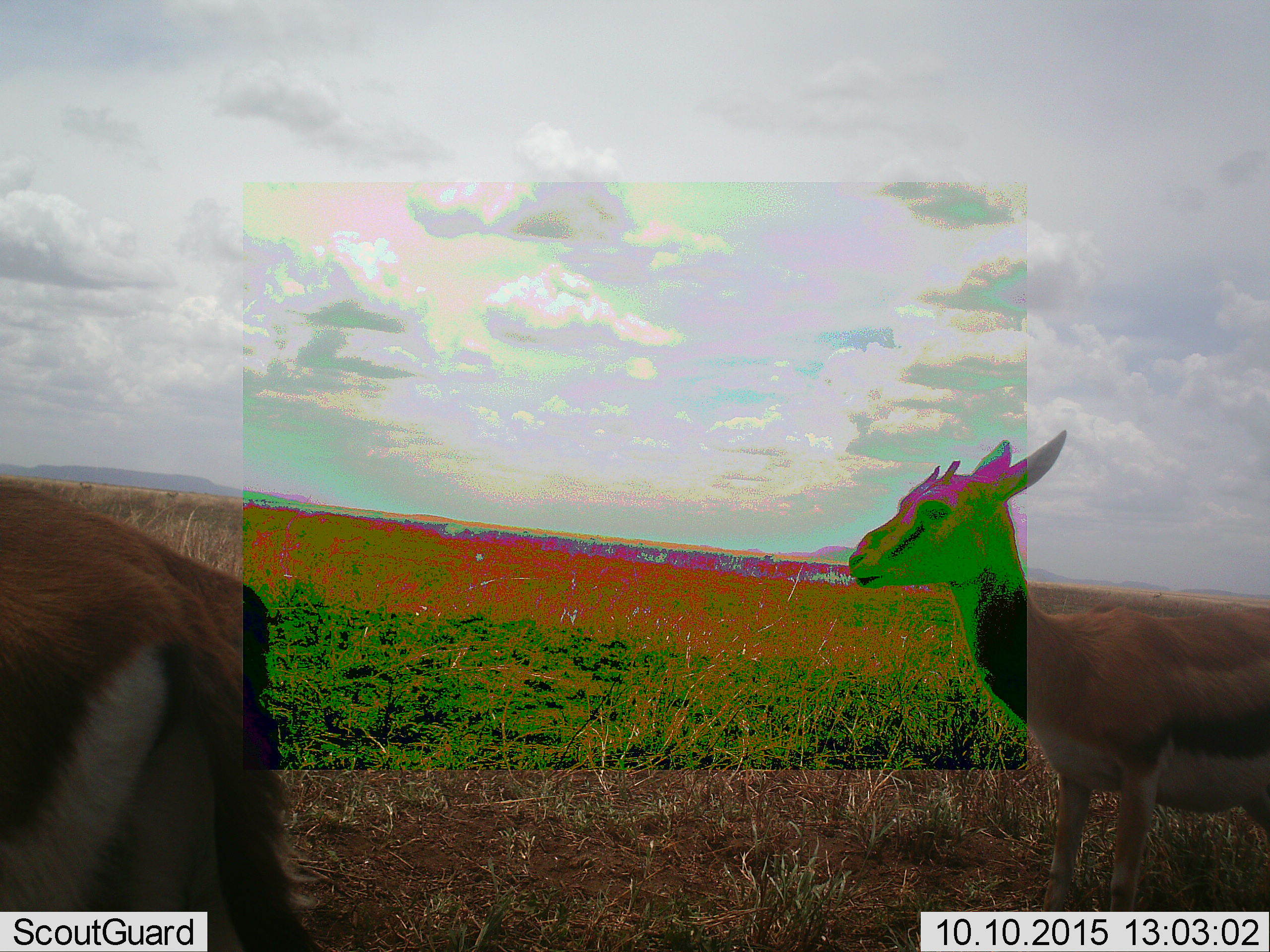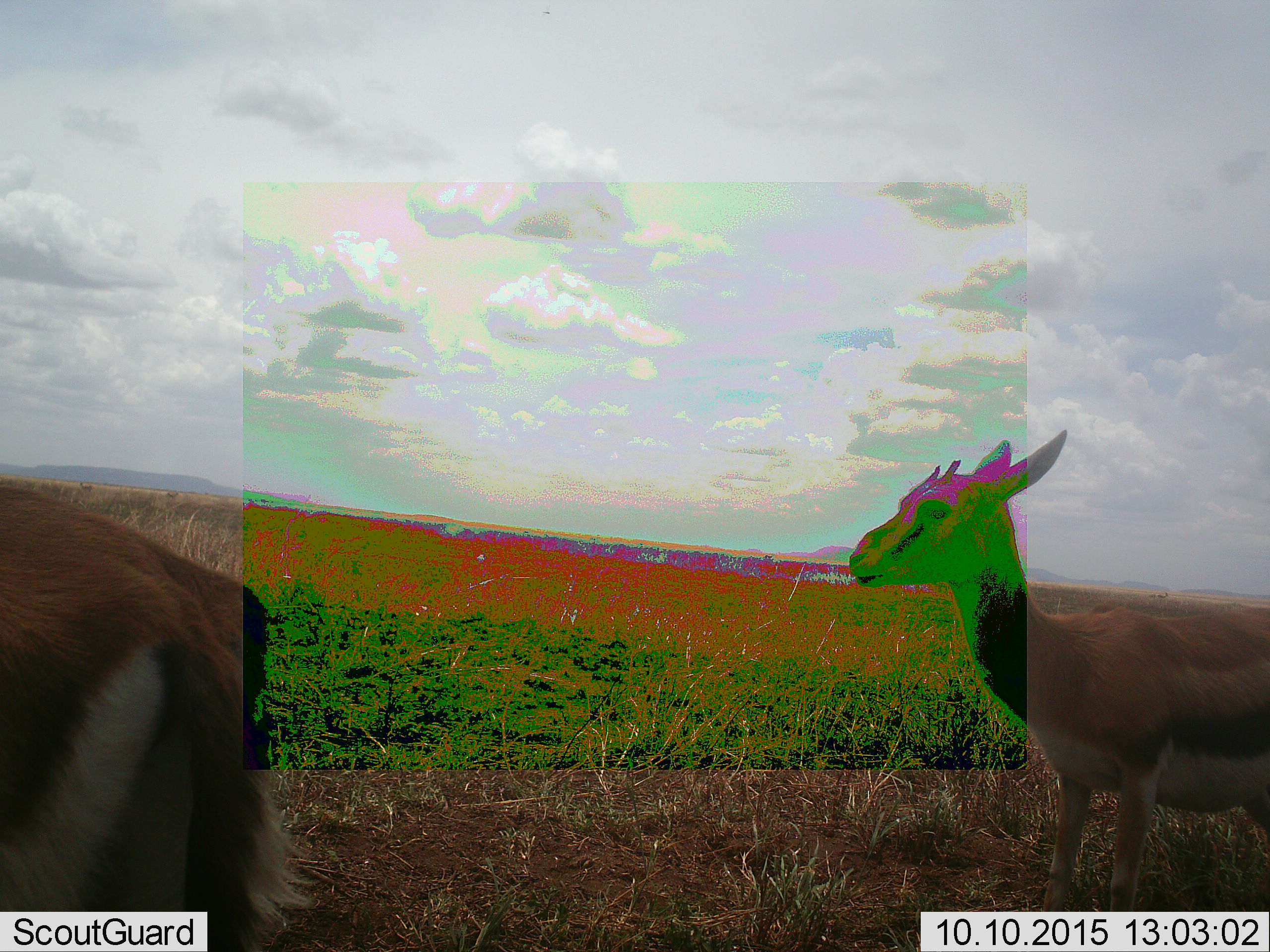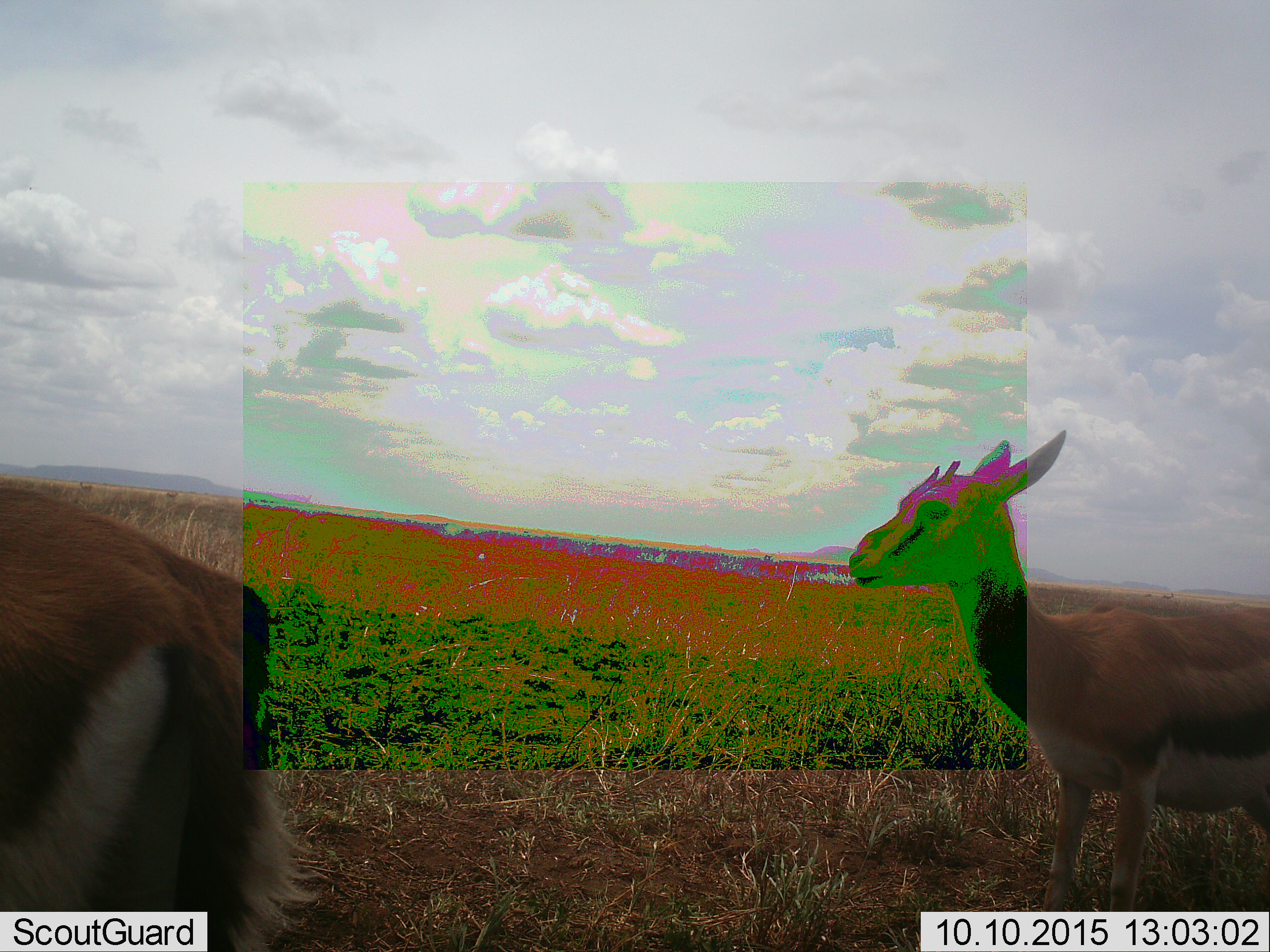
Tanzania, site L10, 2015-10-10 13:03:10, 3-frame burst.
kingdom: Animalia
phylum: Chordata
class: Mammalia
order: Artiodactyla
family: Bovidae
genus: Eudorcas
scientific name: Eudorcas thomsonii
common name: thomson's gazelle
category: gazellethomsons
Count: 2.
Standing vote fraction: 86%.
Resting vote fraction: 0%.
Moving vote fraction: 14%.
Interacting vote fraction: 0%.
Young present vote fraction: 0%.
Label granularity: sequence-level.